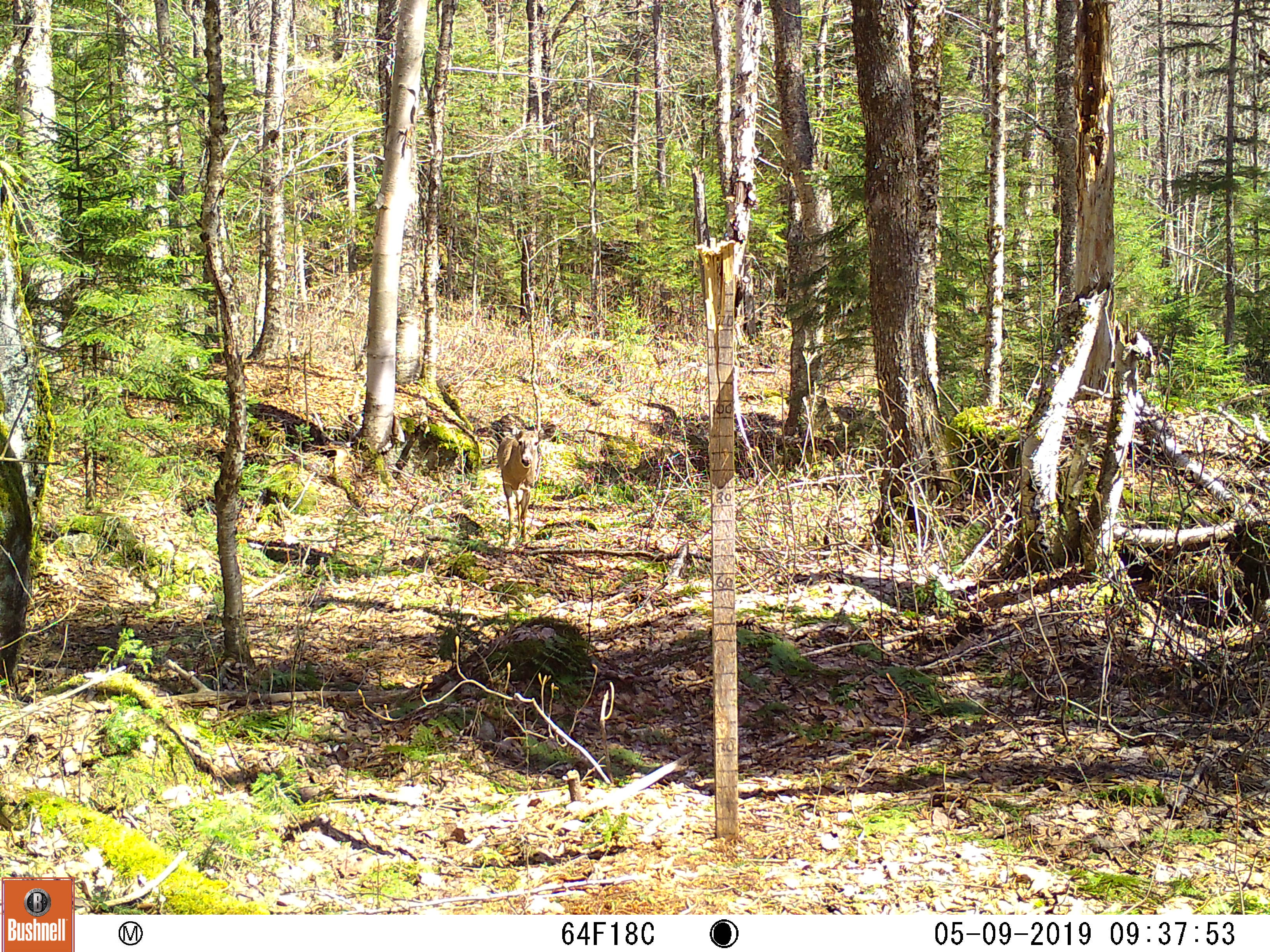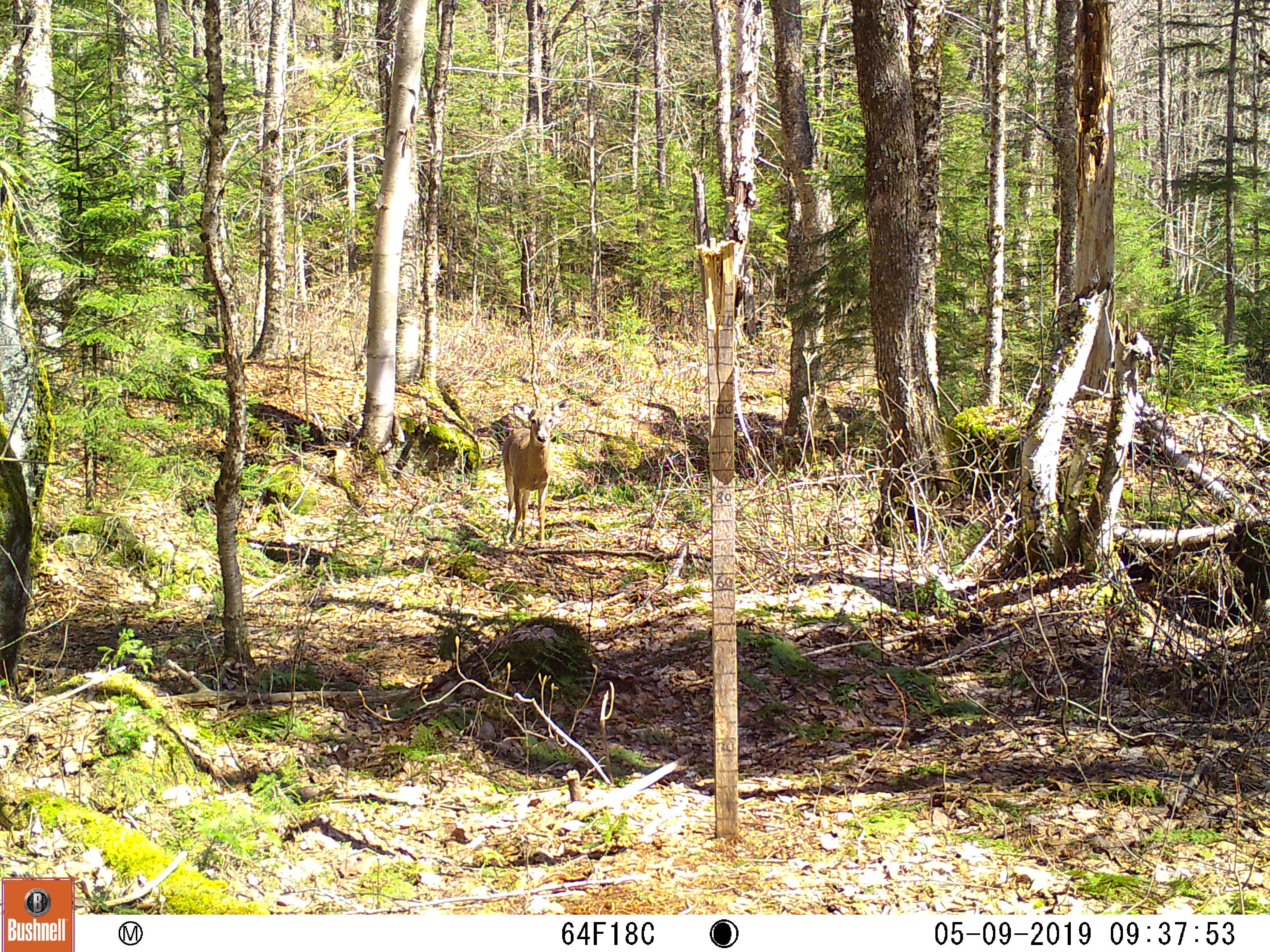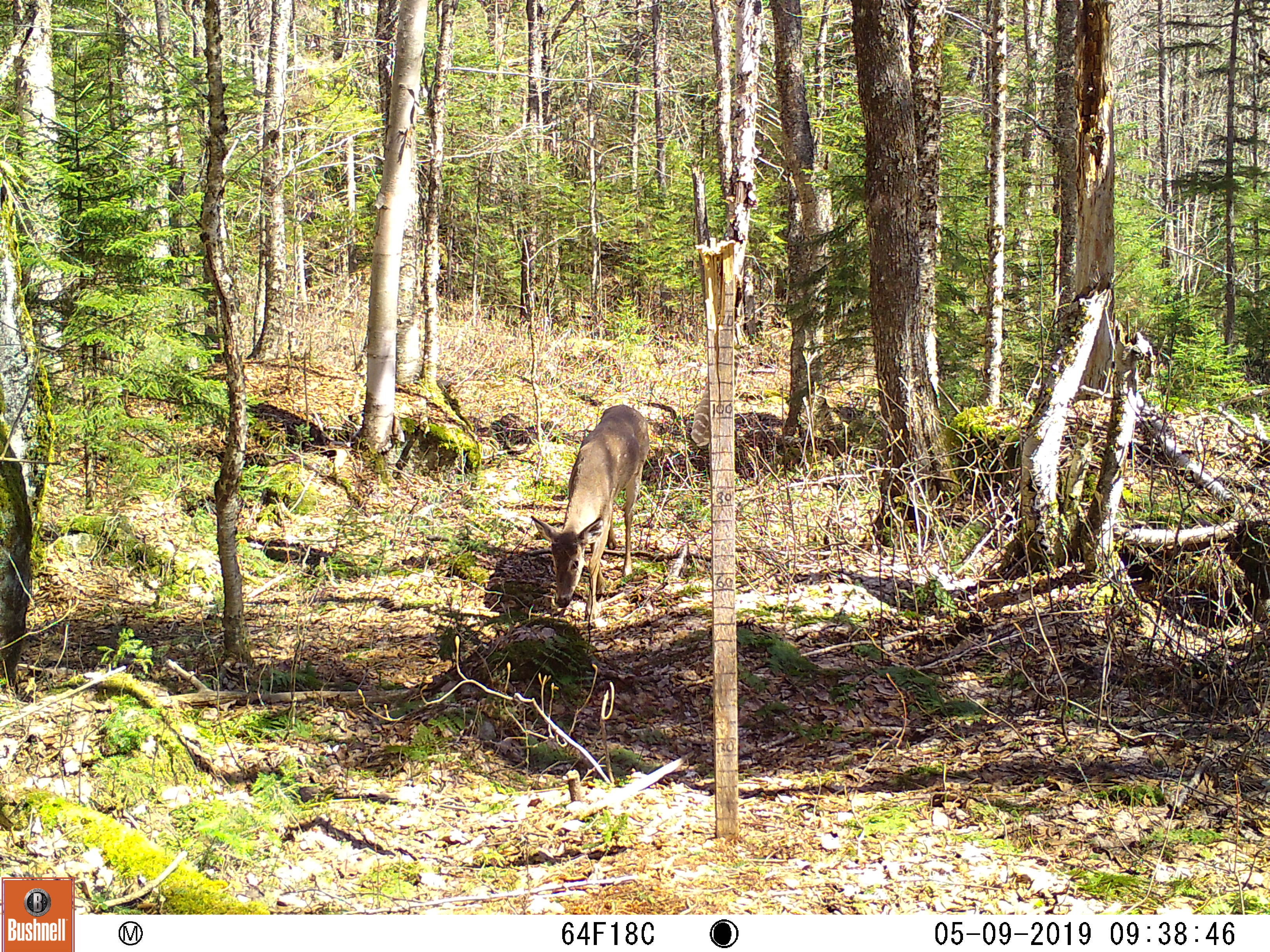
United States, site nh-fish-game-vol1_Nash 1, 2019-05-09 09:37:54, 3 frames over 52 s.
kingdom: Animalia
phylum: Chordata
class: Mammalia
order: Artiodactyla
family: Cervidae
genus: Odocoileus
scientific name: Odocoileus virginianus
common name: white-tailed deer